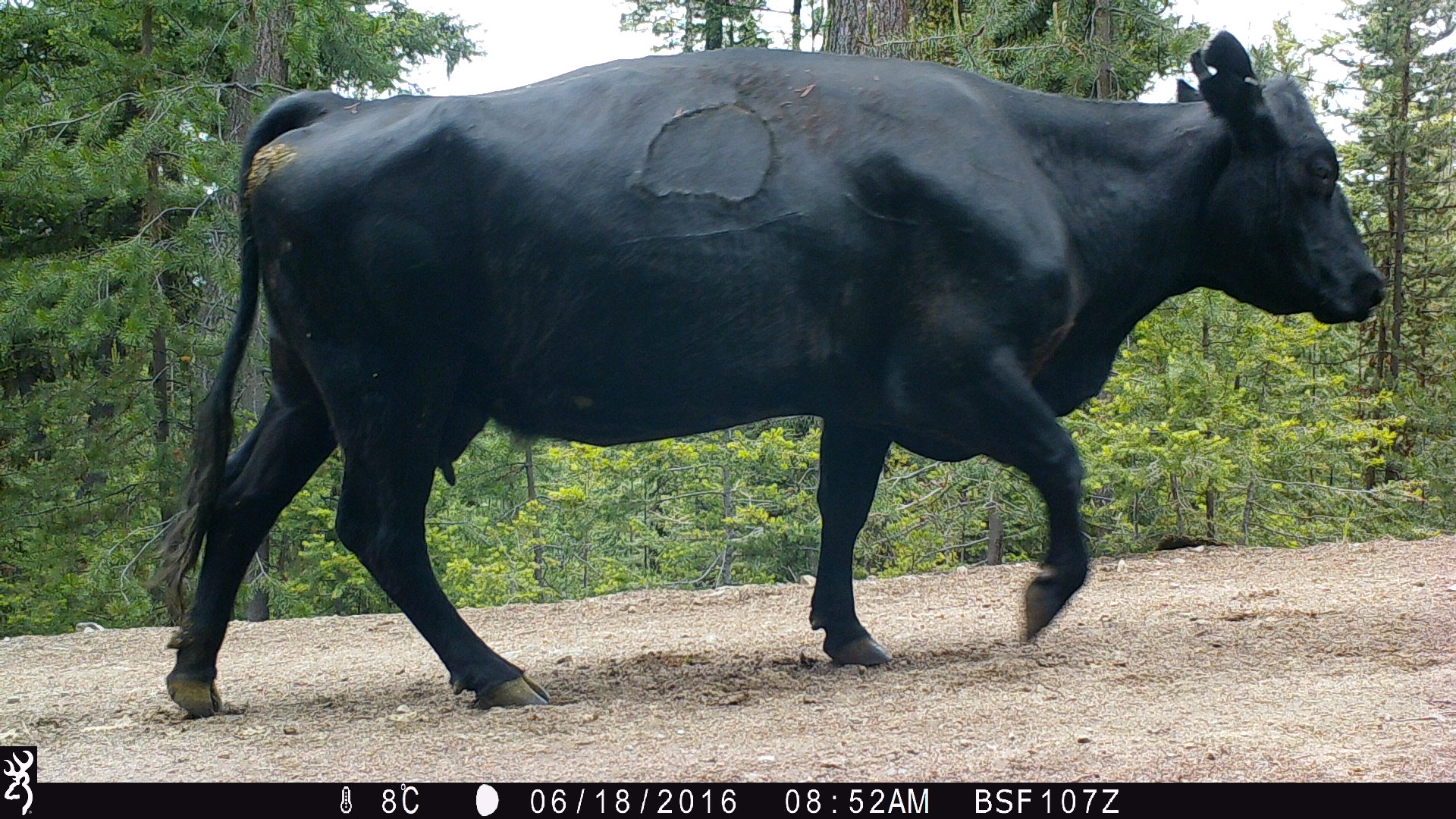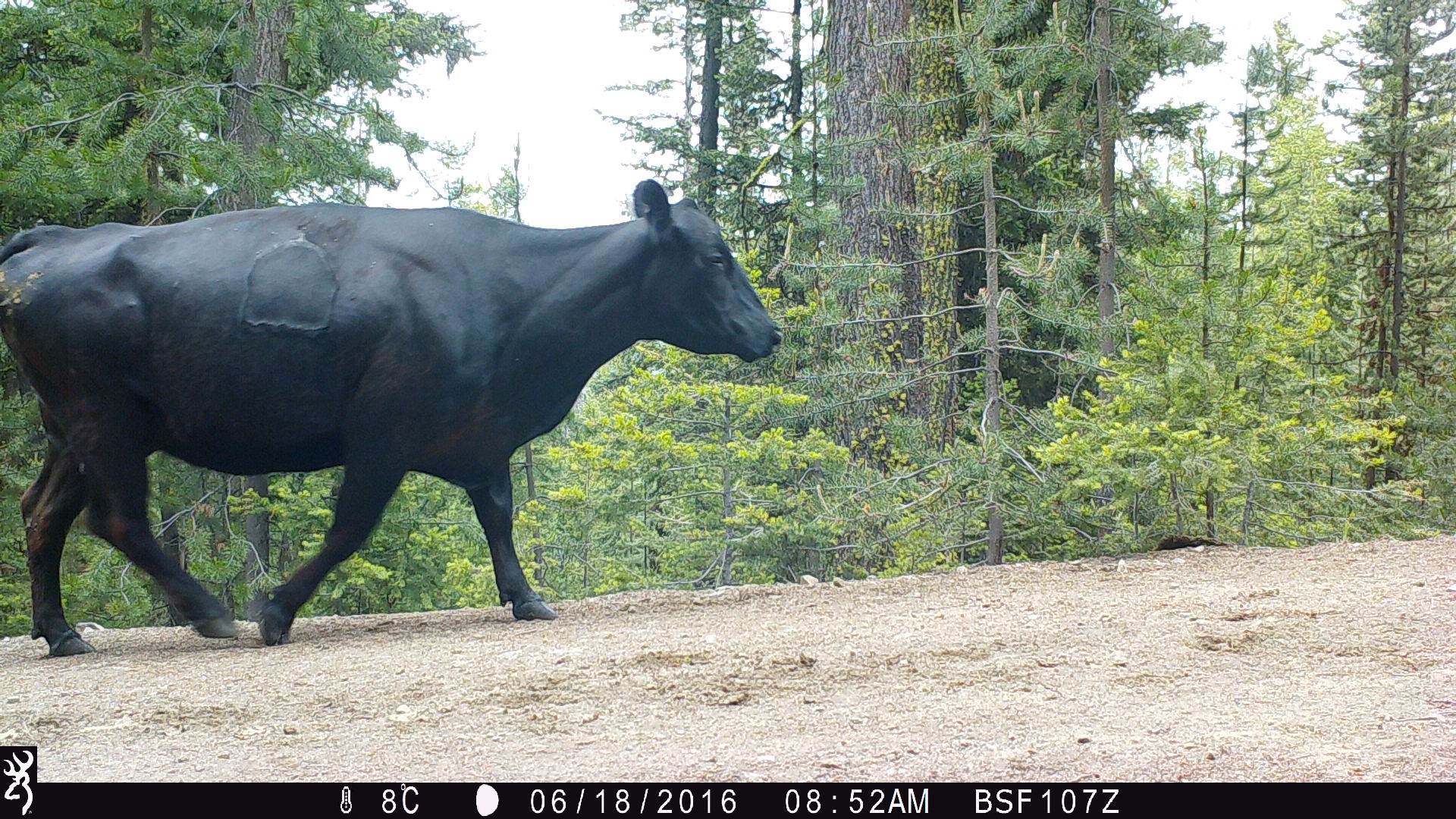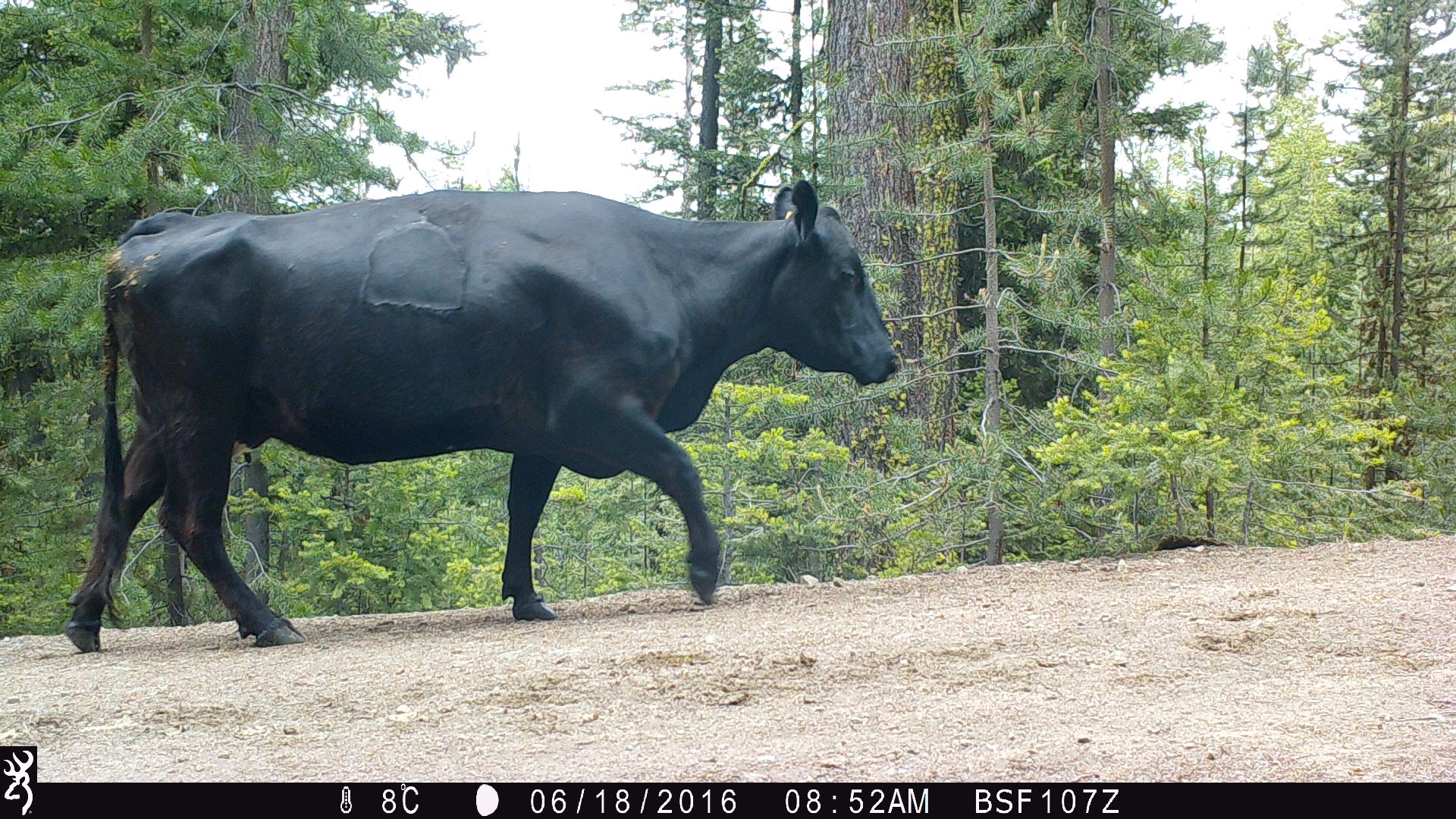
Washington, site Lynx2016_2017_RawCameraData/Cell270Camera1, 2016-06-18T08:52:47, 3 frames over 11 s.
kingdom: Animalia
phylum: Chordata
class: Mammalia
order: Artiodactyla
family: Bovidae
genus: Bos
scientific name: Bos taurus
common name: domestic cattle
Domestic cattle (Bos taurus). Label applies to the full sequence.